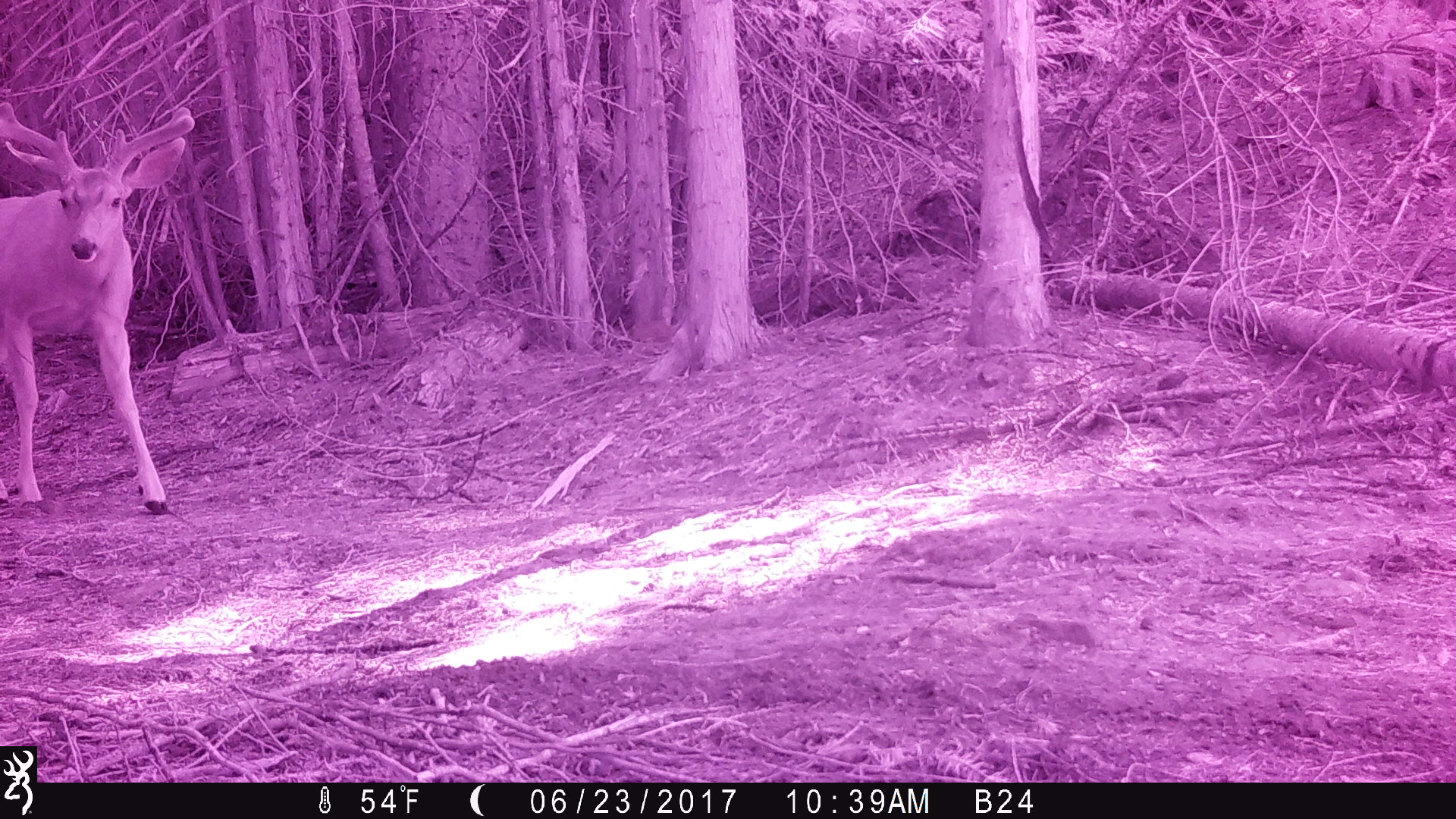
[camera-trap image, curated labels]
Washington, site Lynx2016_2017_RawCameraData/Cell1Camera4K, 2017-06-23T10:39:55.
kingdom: Animalia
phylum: Chordata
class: Mammalia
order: Artiodactyla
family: Cervidae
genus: Odocoileus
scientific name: Odocoileus hemionus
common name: mule deer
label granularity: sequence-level